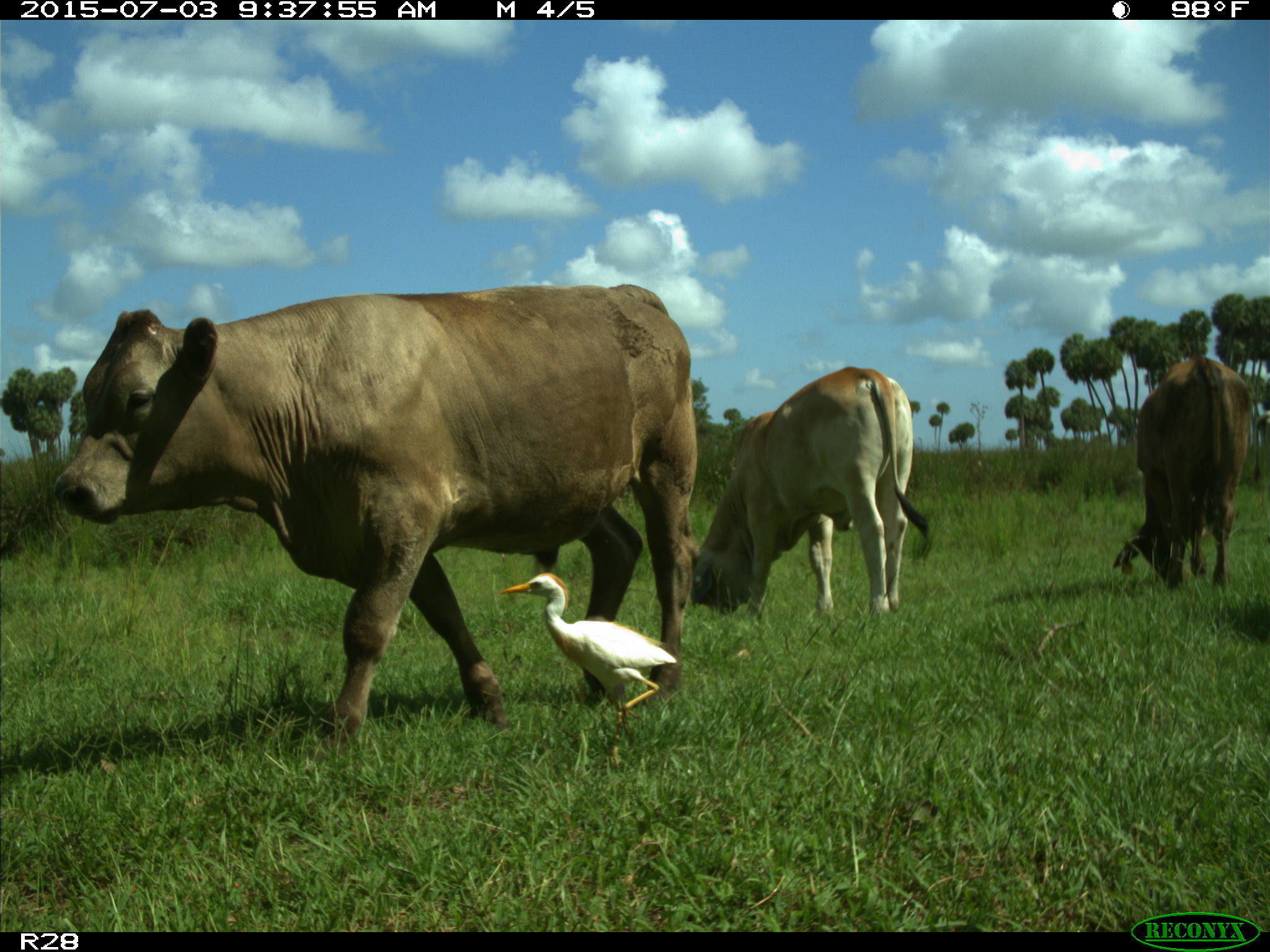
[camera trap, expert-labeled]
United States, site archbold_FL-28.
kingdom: Animalia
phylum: Chordata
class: Mammalia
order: Artiodactyla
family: Bovidae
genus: Bos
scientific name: Bos taurus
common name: domestic cow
Bos taurus (domestic cow).